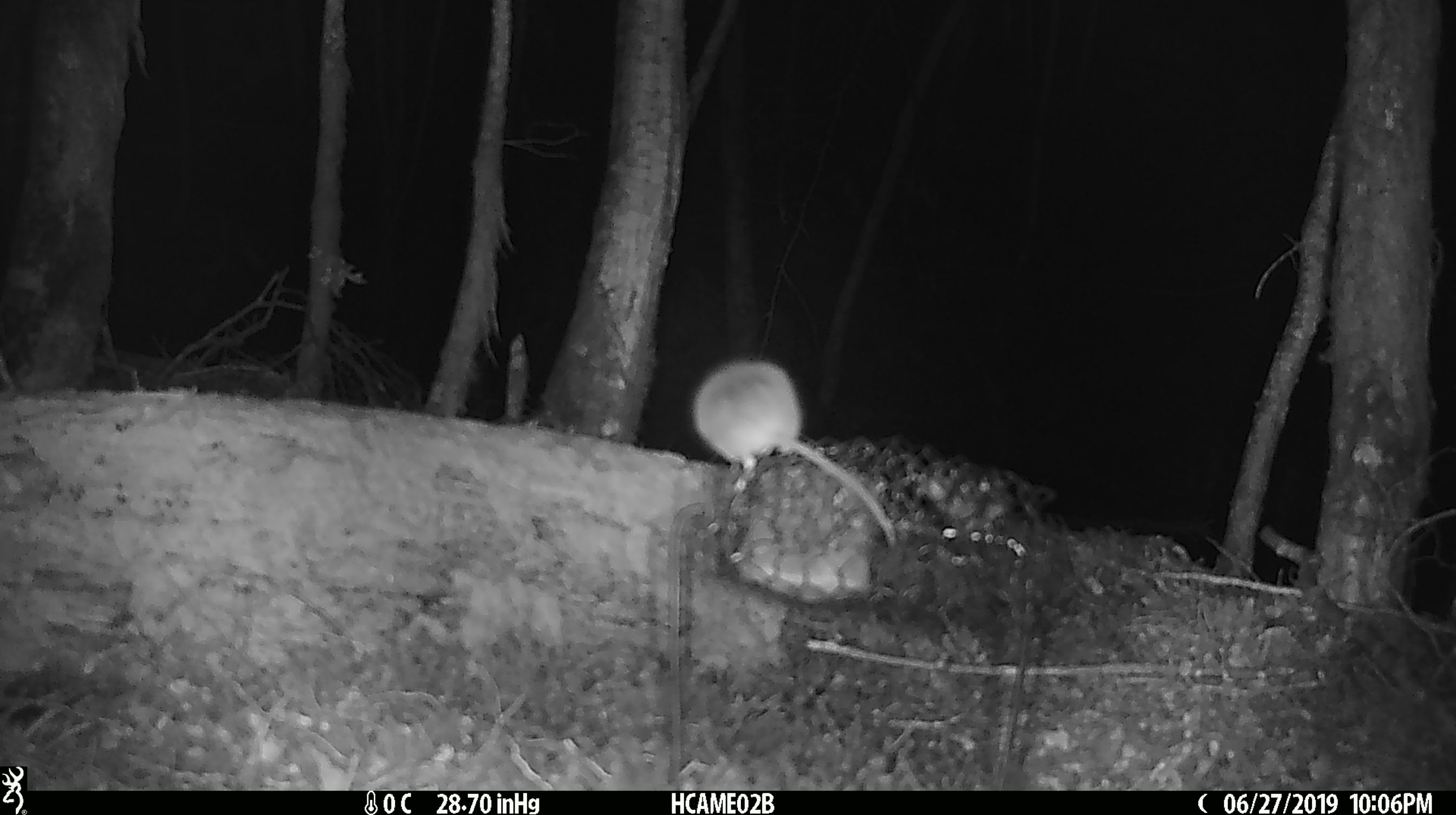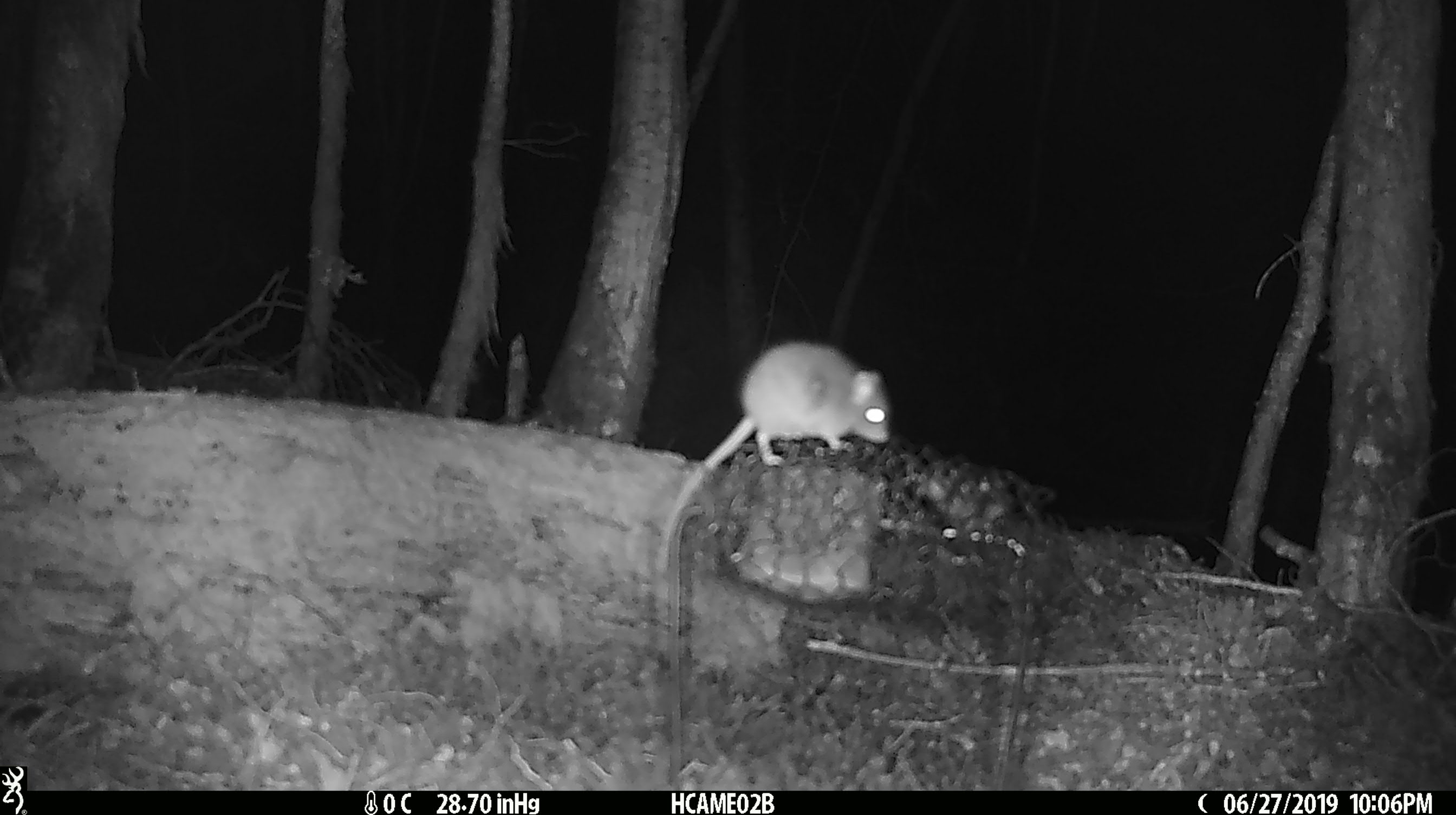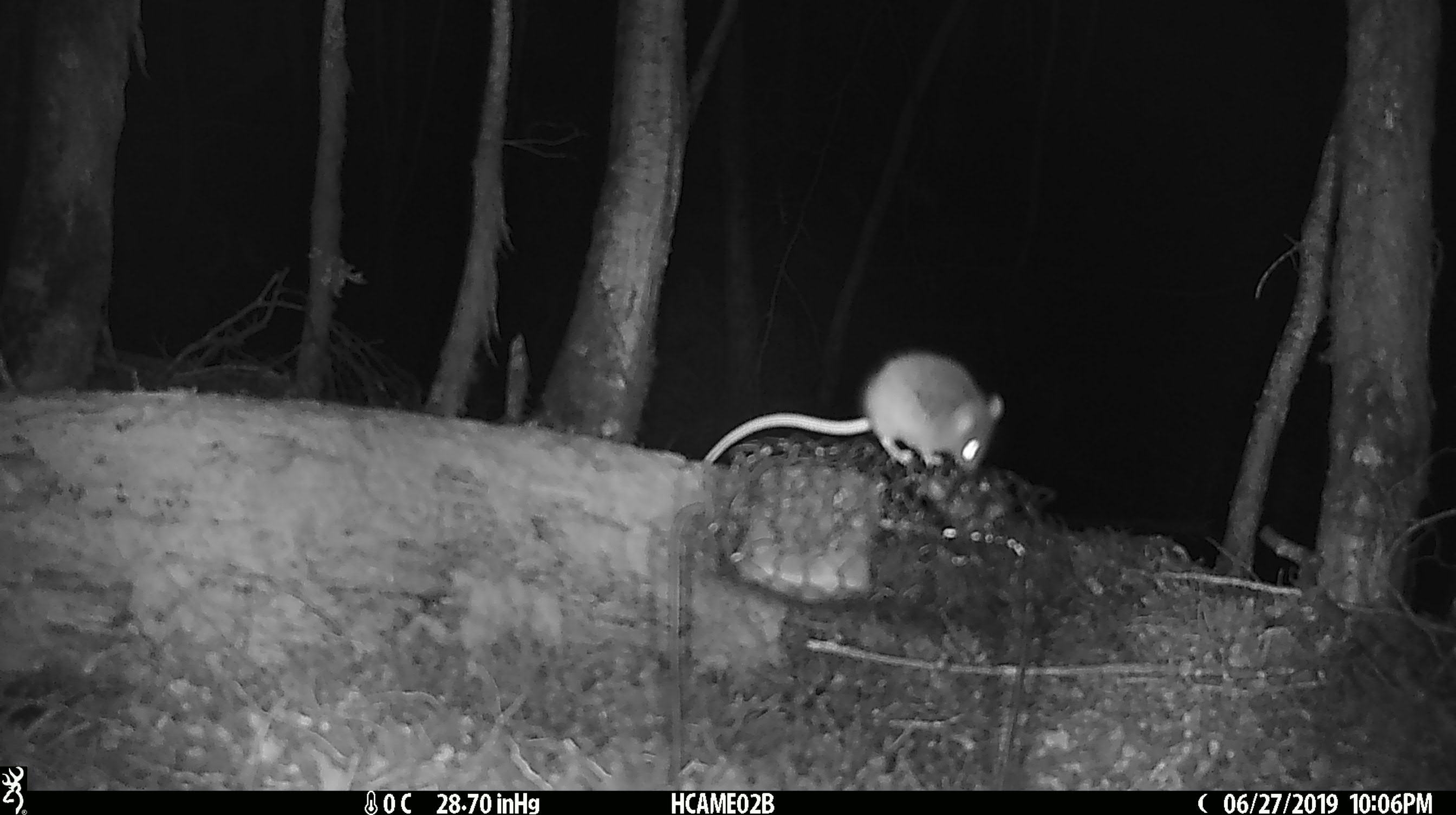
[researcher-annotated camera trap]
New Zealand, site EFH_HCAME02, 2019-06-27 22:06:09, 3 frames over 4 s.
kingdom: Animalia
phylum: Chordata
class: Mammalia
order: Rodentia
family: Muridae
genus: Mus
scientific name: Mus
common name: mouse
Mouse (Mus).